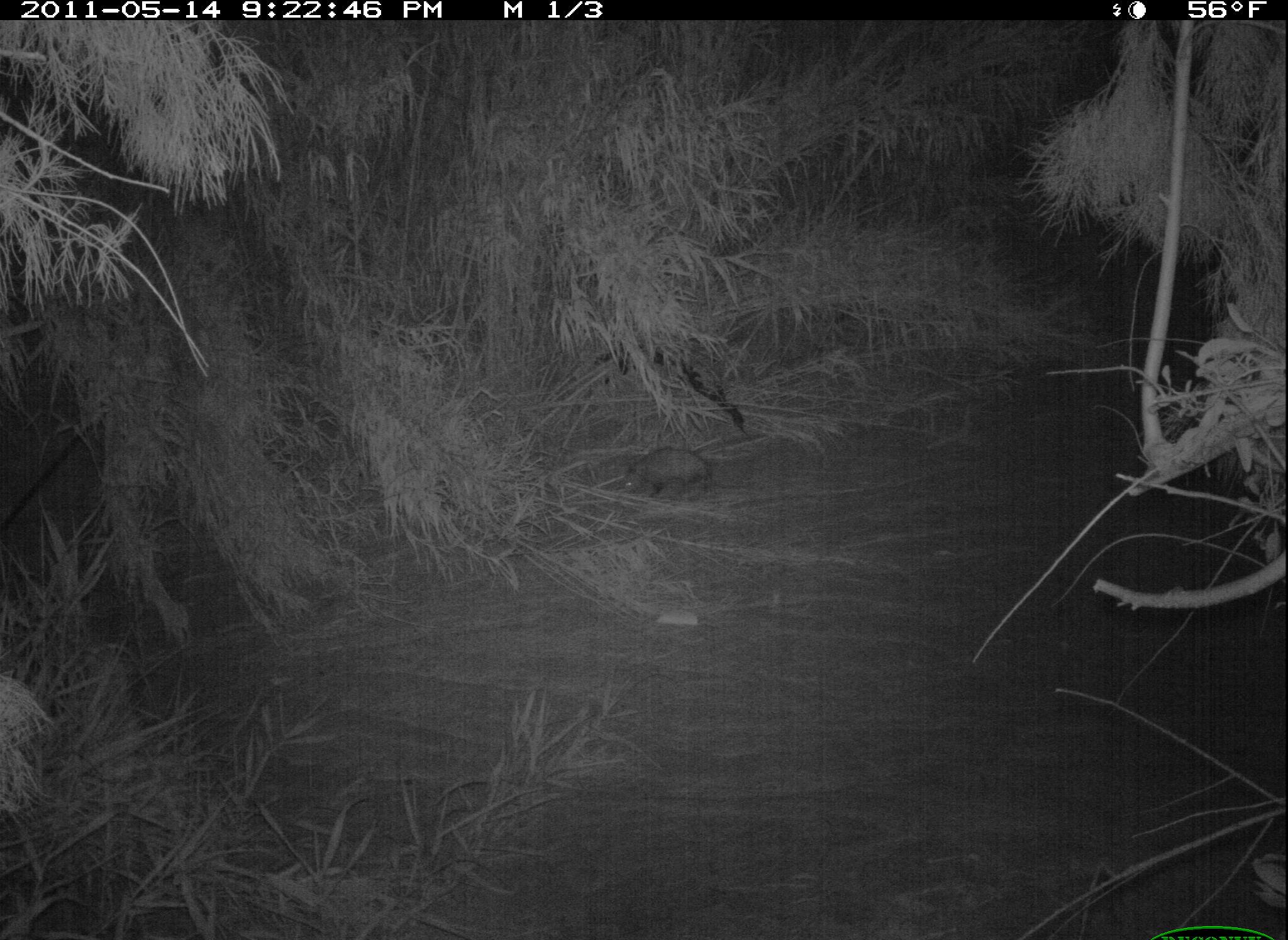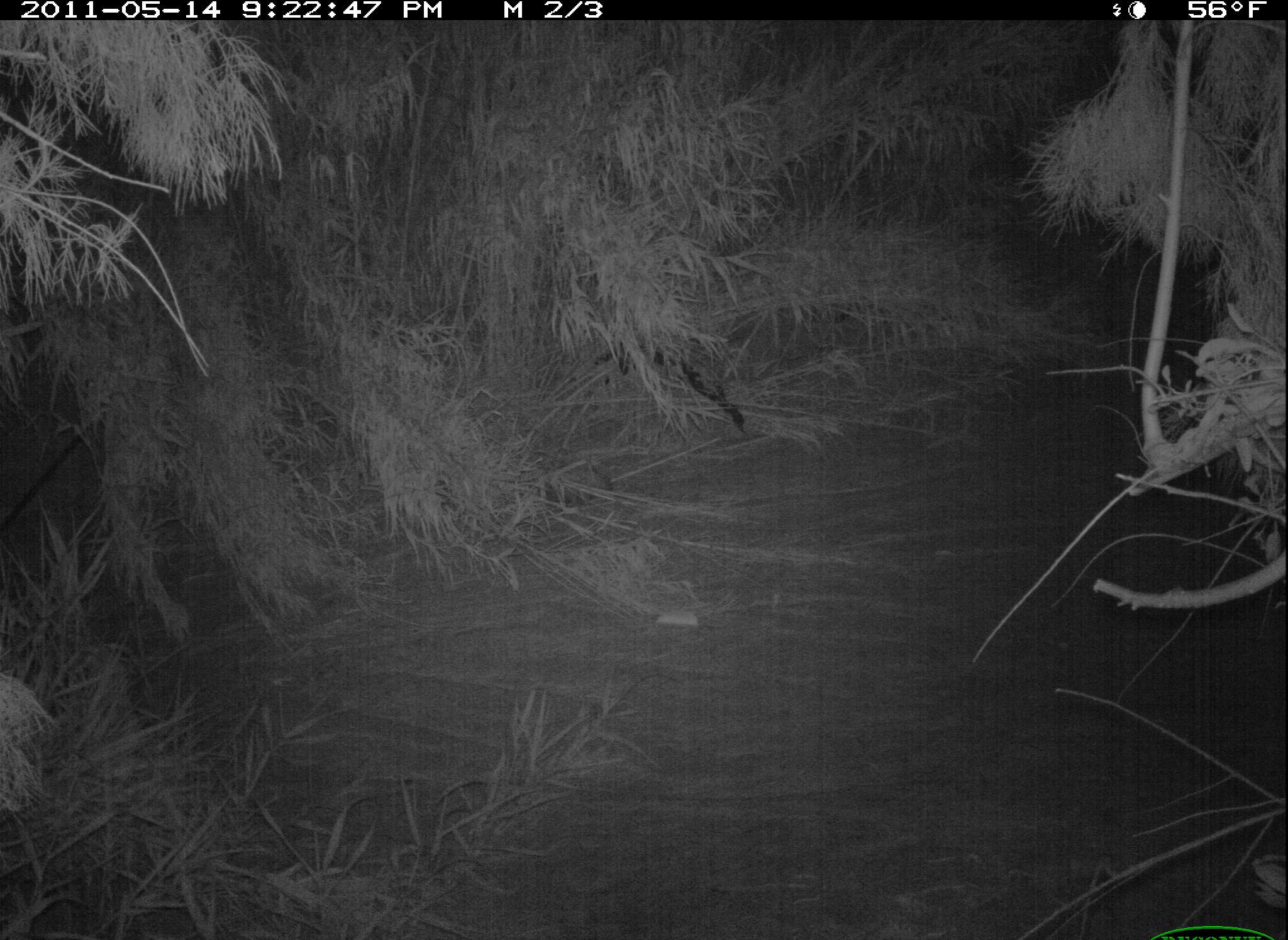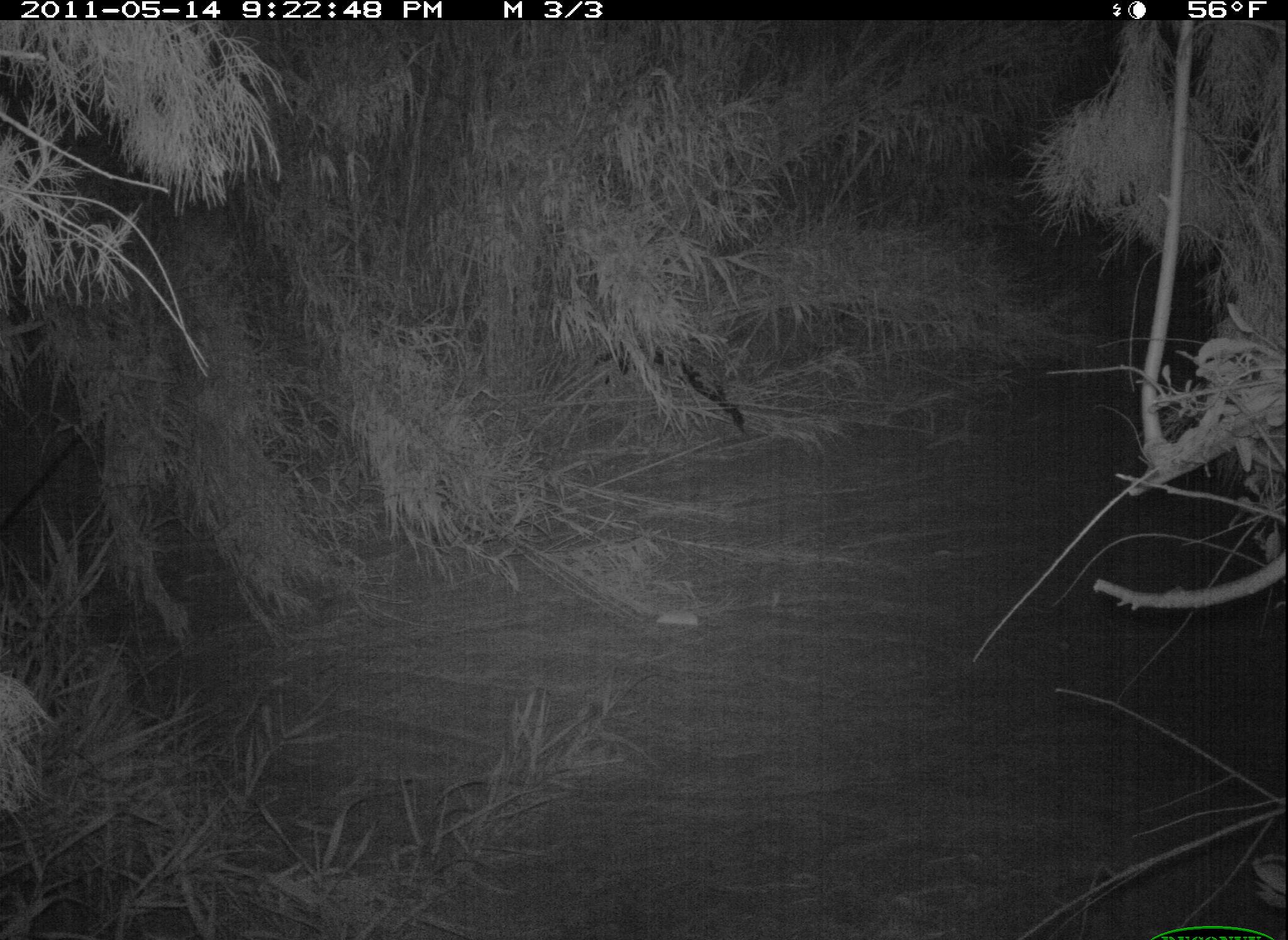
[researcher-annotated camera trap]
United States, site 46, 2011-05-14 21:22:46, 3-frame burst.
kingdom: Animalia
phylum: Chordata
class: Mammalia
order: Didelphimorphia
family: Didelphidae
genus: Didelphis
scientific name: Didelphis virginiana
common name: virginia opossum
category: opossum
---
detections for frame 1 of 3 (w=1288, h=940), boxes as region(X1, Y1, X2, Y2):
opossum: region(613, 435, 718, 511)